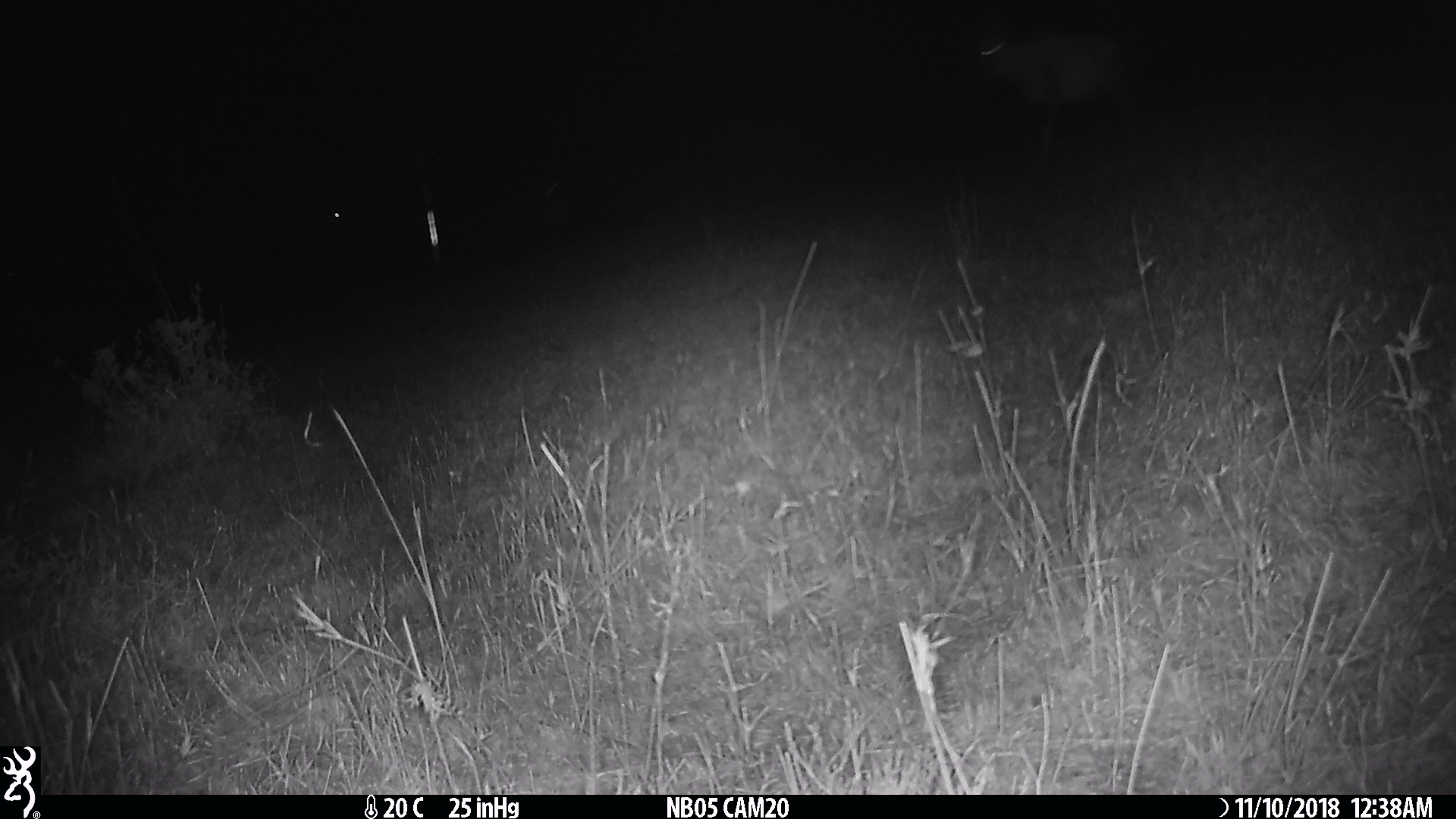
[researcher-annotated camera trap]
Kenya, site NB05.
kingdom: Animalia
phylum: Chordata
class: Mammalia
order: Artiodactyla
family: Bovidae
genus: Damaliscus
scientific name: Damaliscus lunatus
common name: topi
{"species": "topi (Damaliscus lunatus)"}